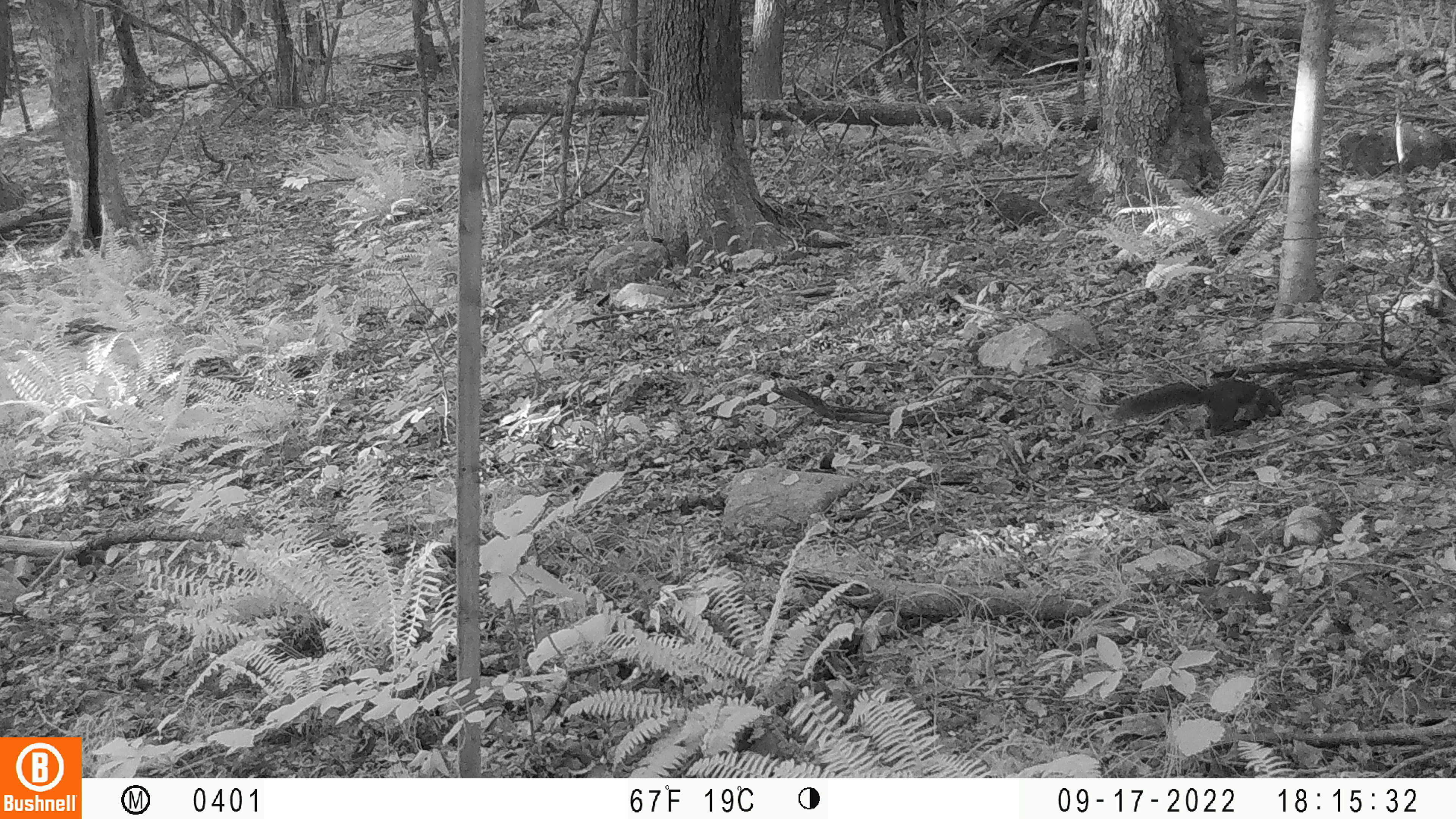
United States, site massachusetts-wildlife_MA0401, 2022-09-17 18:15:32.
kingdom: Animalia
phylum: Chordata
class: Mammalia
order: Rodentia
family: Sciuridae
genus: Sciurus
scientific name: Sciurus carolinensis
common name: gray squirrel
Gray squirrel (Sciurus carolinensis).